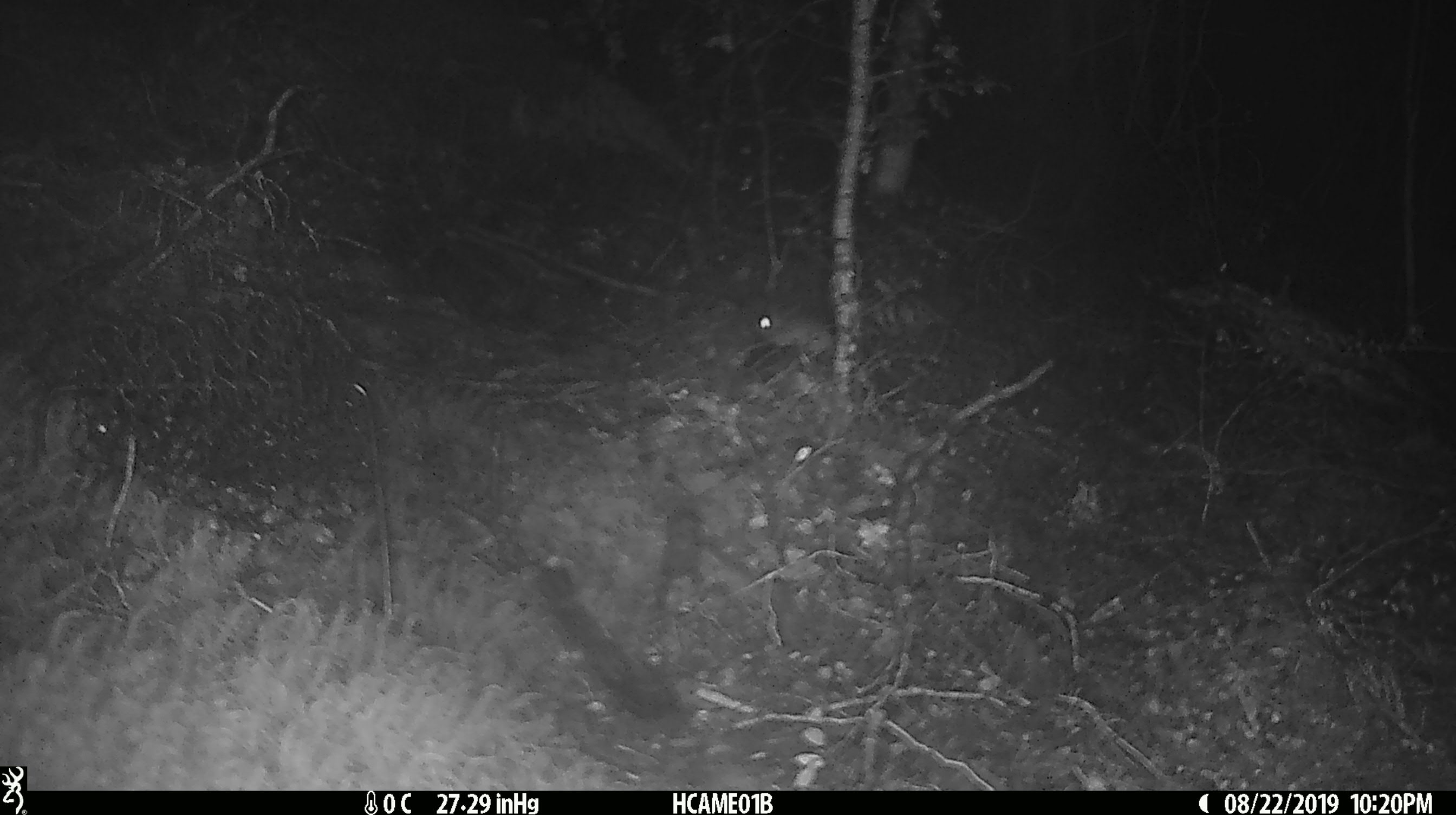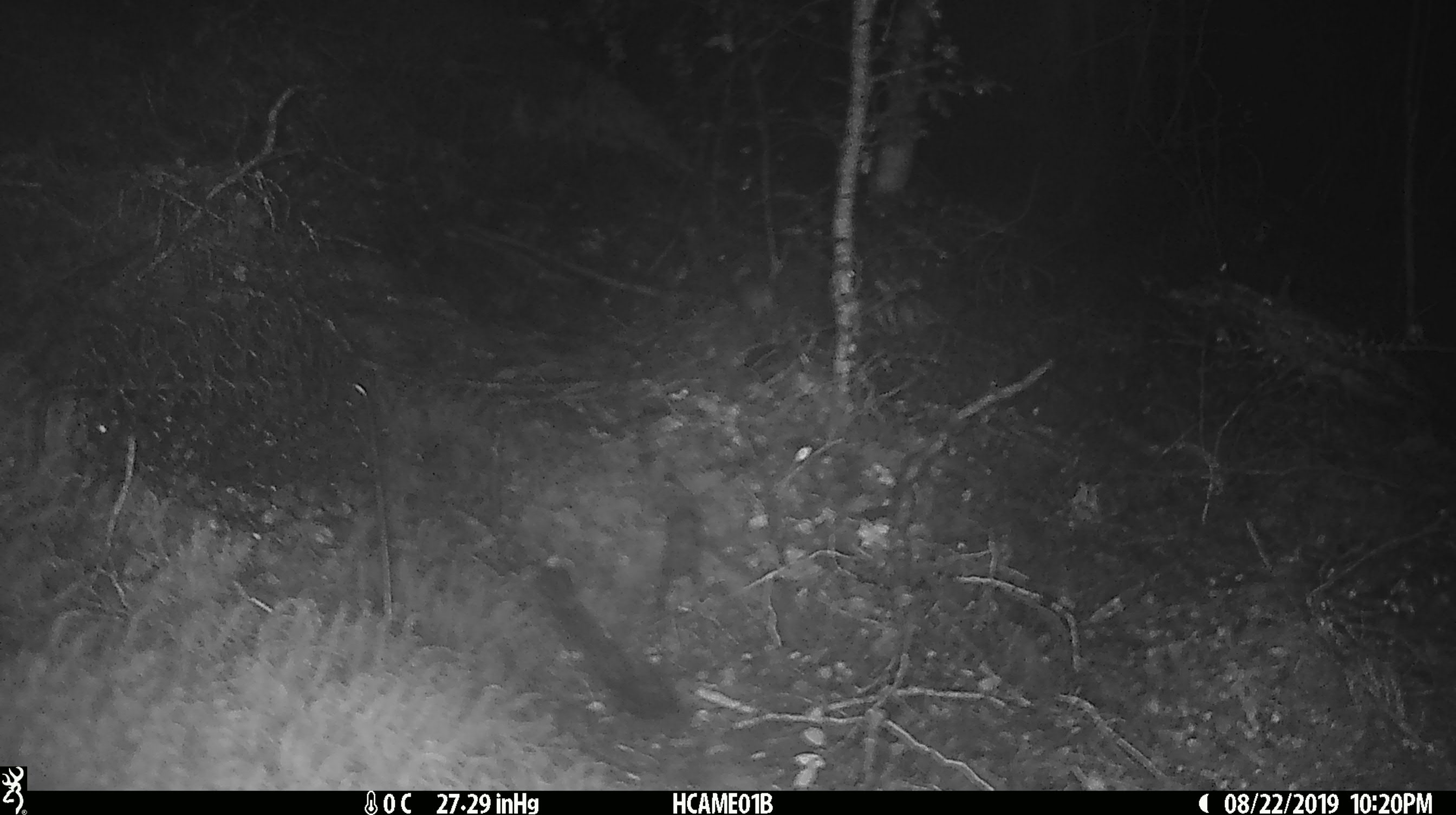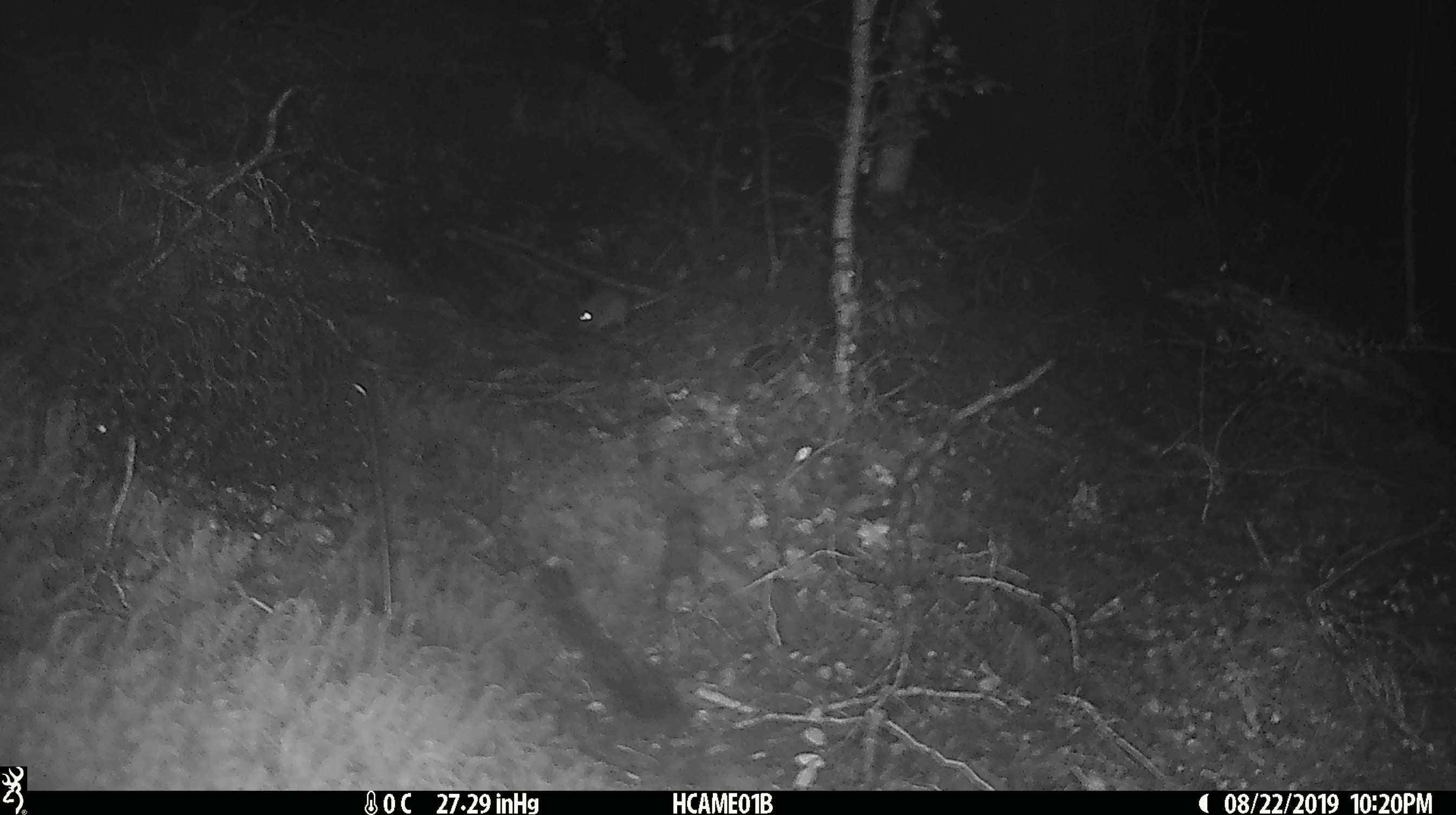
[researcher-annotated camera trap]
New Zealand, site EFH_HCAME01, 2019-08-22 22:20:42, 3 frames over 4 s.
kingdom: Animalia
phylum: Chordata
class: Mammalia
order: Rodentia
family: Muridae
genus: Mus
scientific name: Mus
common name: mouse